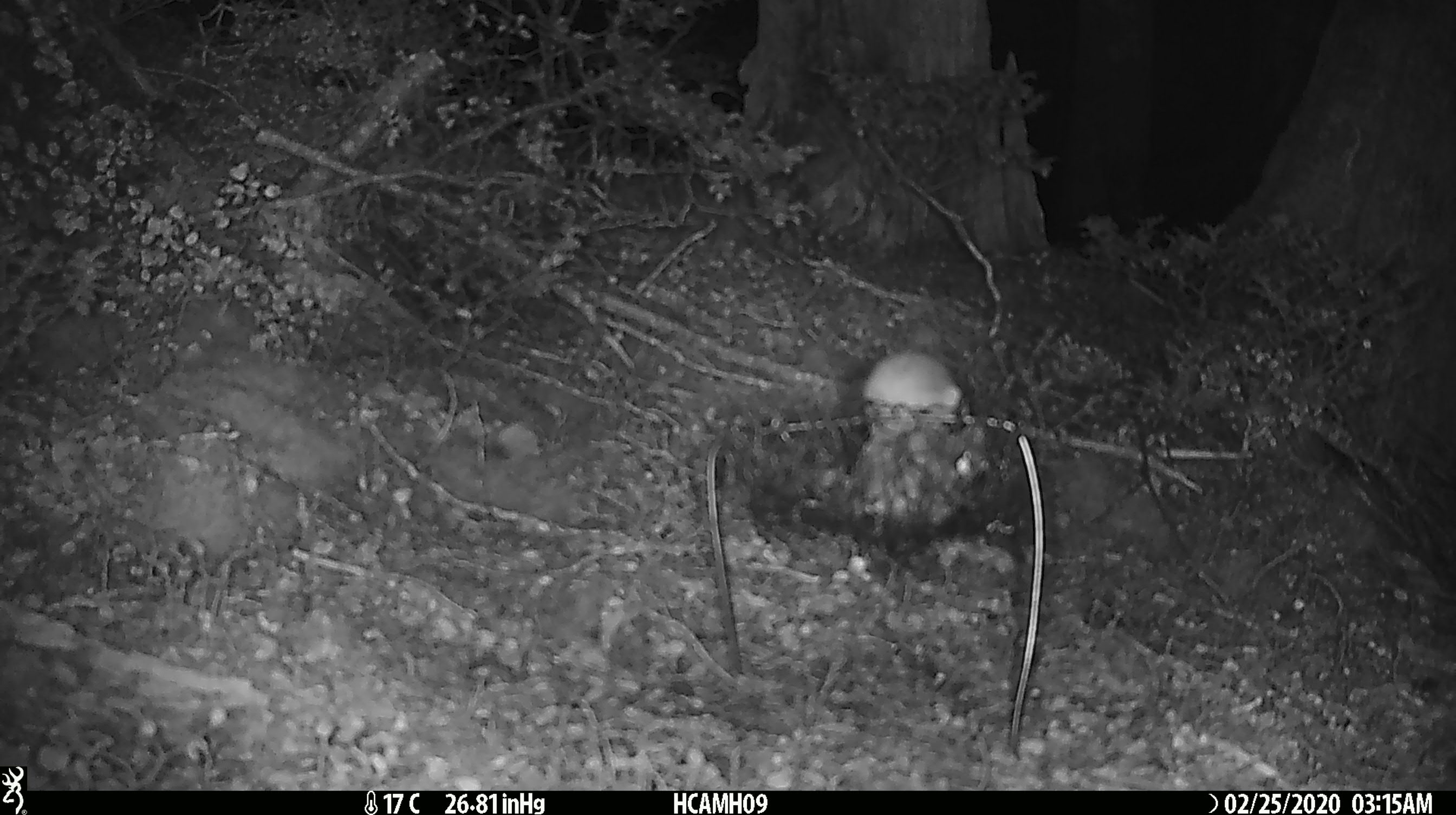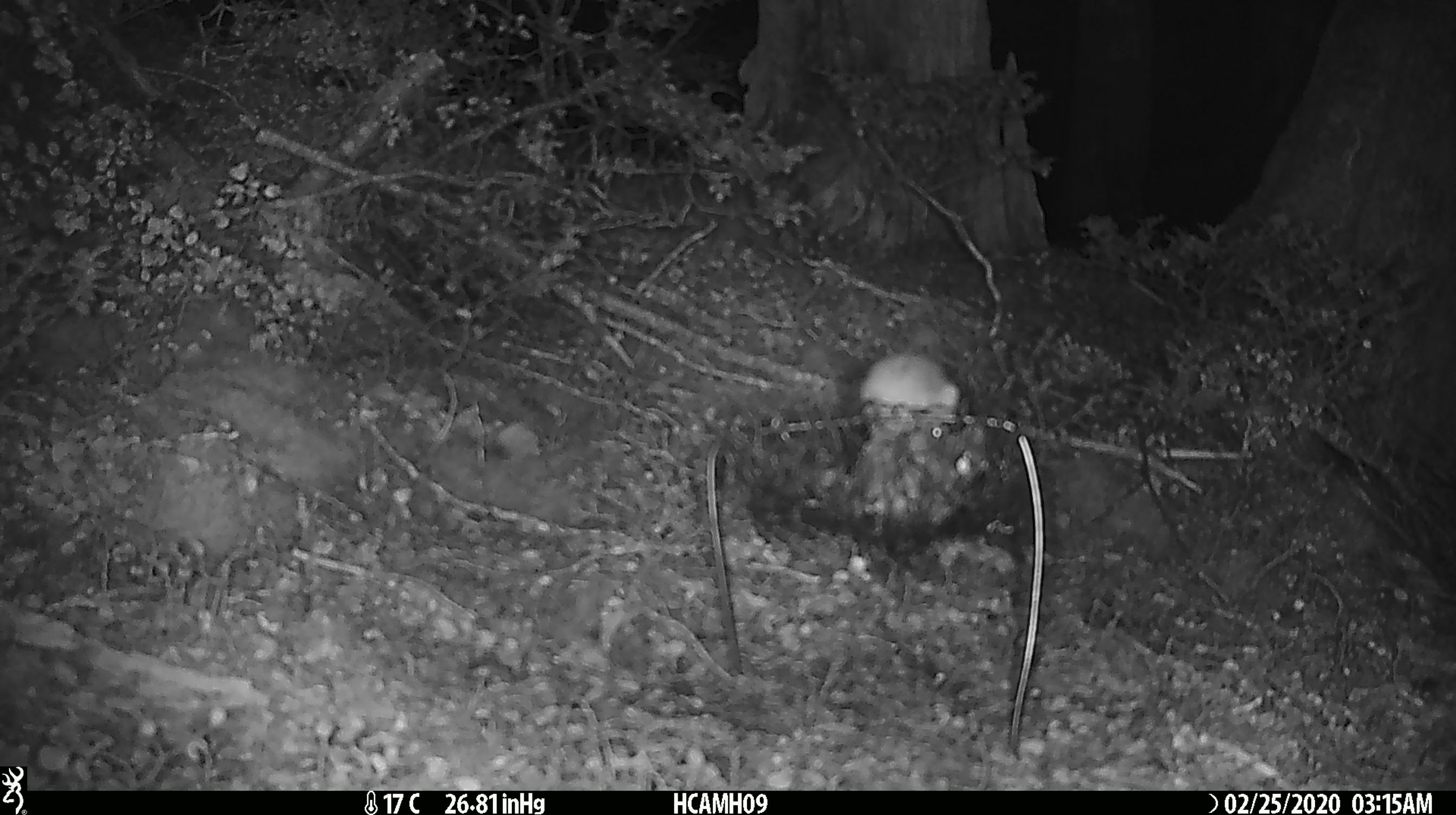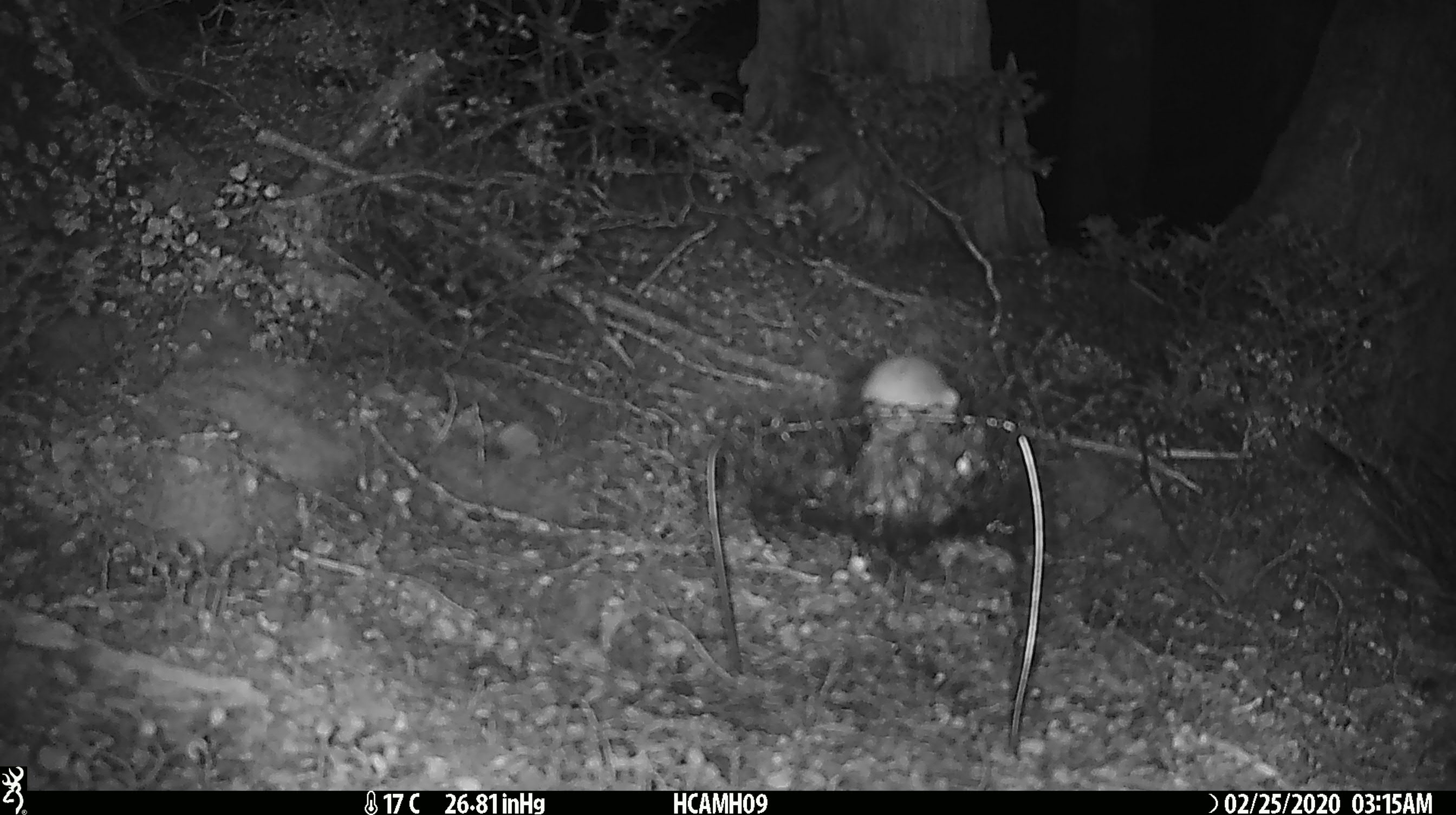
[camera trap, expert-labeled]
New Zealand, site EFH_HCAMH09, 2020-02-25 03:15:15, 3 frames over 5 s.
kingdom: Animalia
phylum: Chordata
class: Mammalia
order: Rodentia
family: Muridae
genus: Mus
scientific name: Mus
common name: mouse